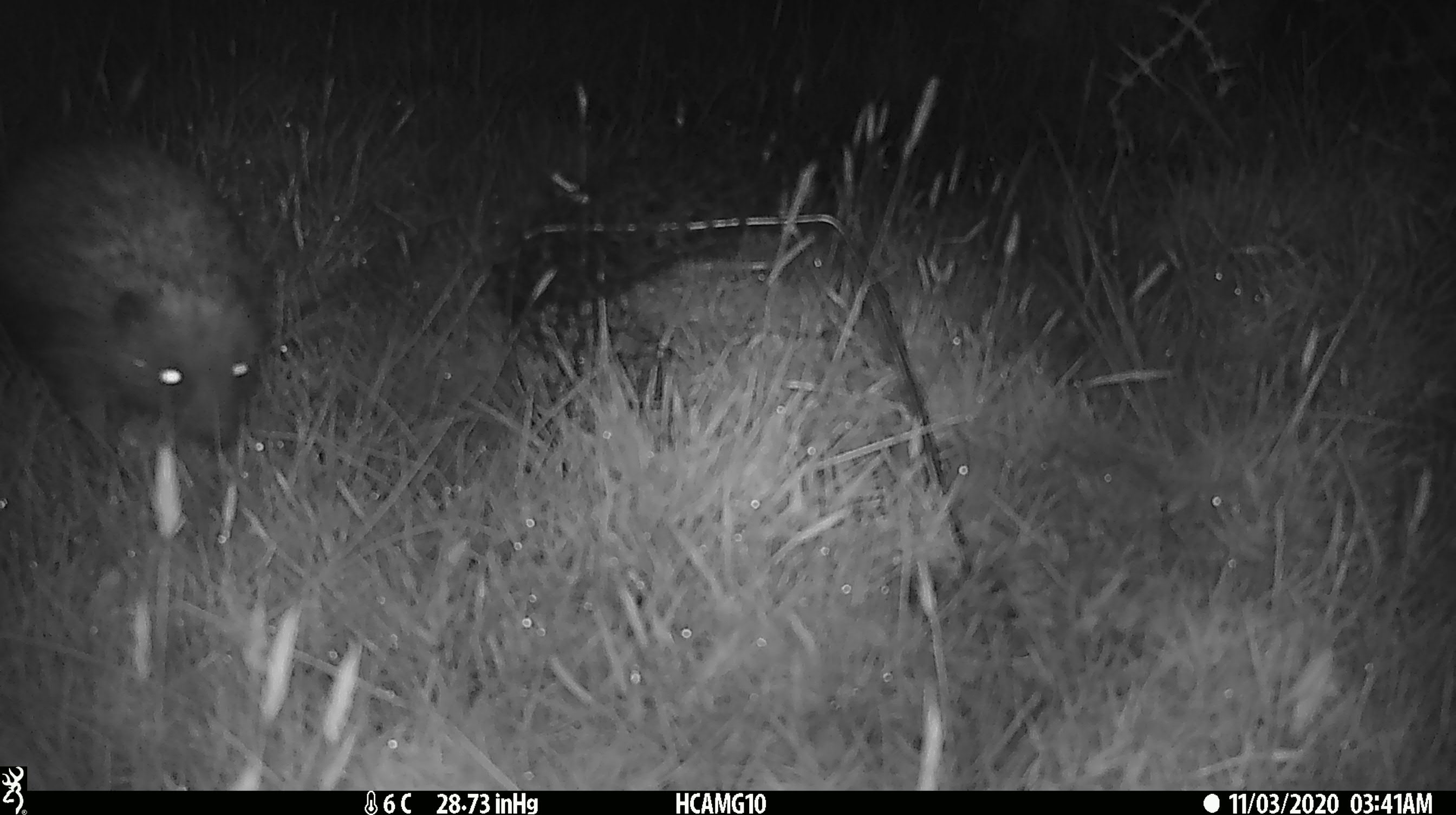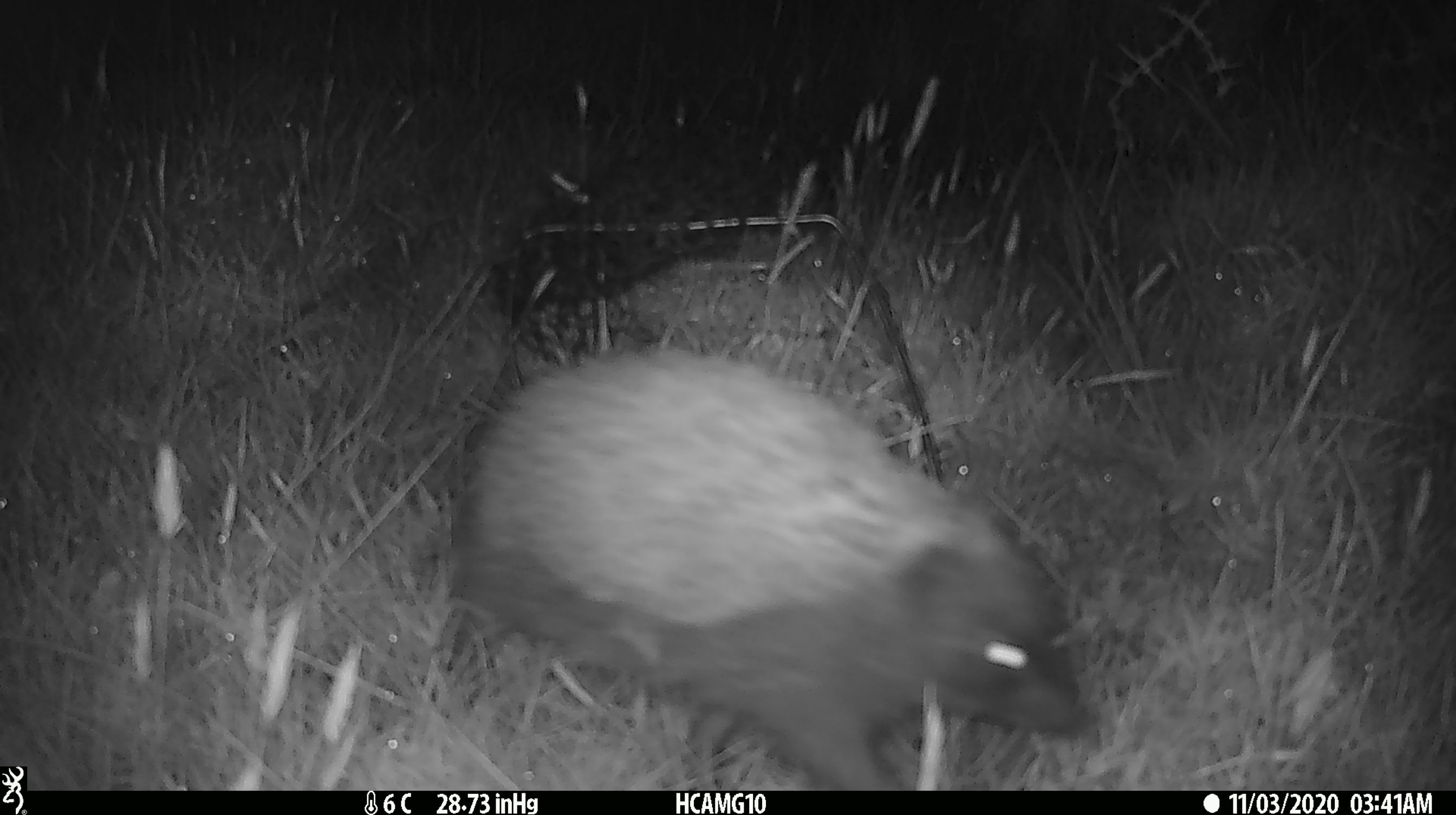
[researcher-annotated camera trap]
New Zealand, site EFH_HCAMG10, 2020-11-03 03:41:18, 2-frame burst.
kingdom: Animalia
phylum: Chordata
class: Mammalia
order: Eulipotyphla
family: Erinaceidae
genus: Erinaceus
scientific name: Erinaceus europaeus europaeus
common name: european hedgehog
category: hedgehog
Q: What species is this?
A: Hedgehog (european hedgehog) (Erinaceus europaeus europaeus).